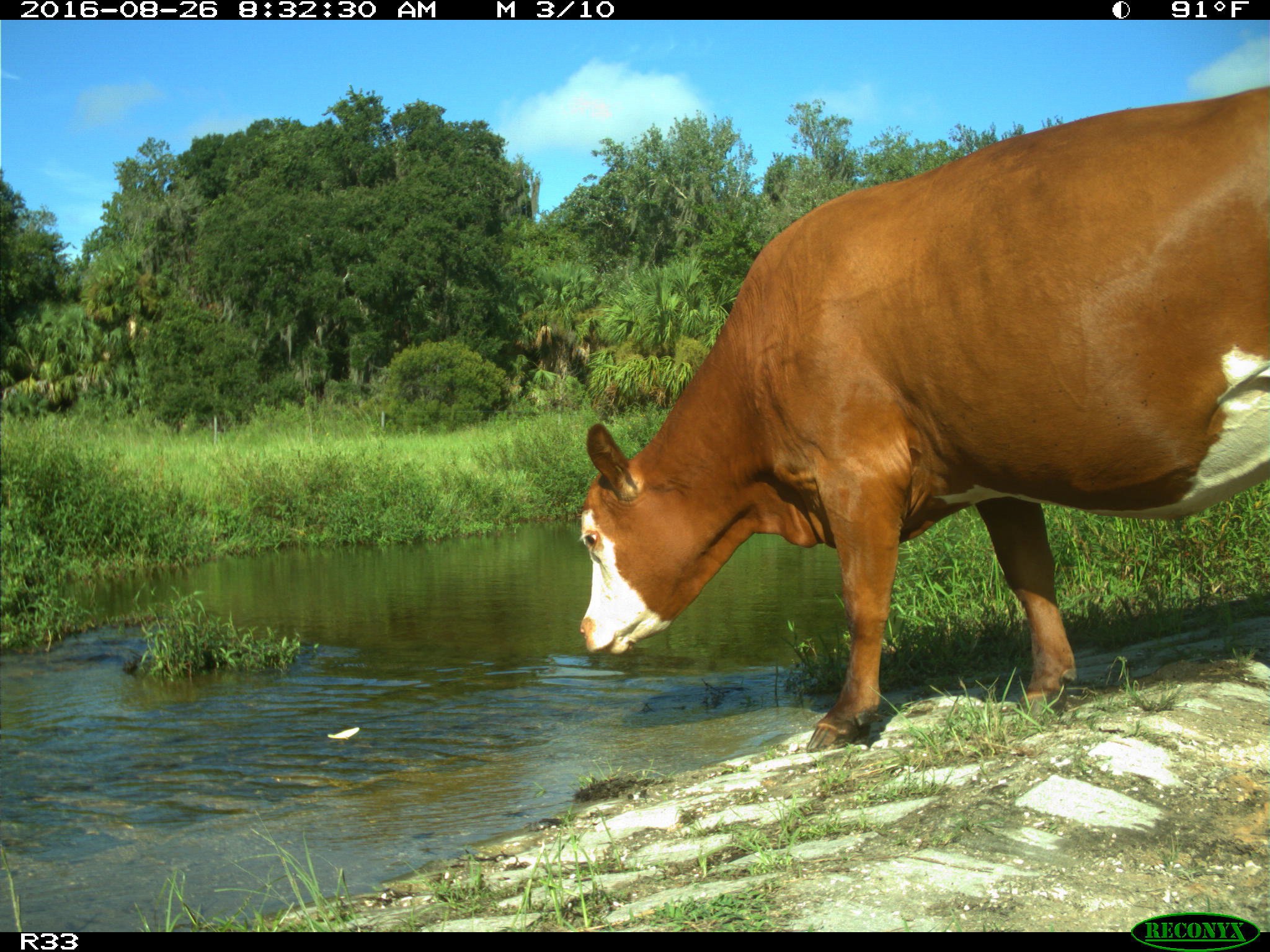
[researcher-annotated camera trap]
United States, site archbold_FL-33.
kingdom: Animalia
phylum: Chordata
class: Mammalia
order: Artiodactyla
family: Bovidae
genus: Bos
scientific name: Bos taurus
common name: domestic cow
Bos taurus (domestic cow).